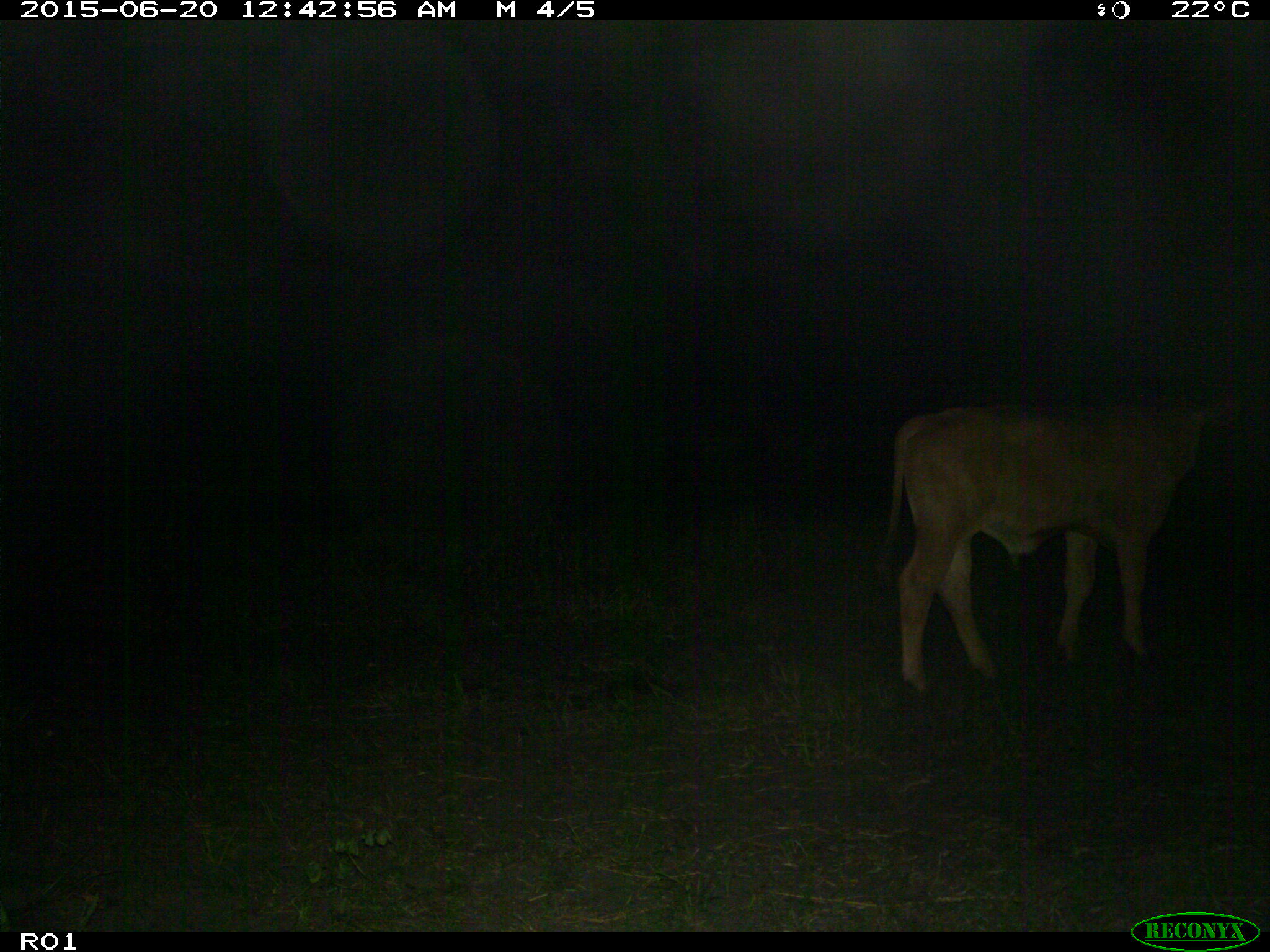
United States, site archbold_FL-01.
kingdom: Animalia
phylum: Chordata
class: Mammalia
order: Artiodactyla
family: Bovidae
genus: Bos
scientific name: Bos taurus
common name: domestic cow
Bos taurus (domestic cow).